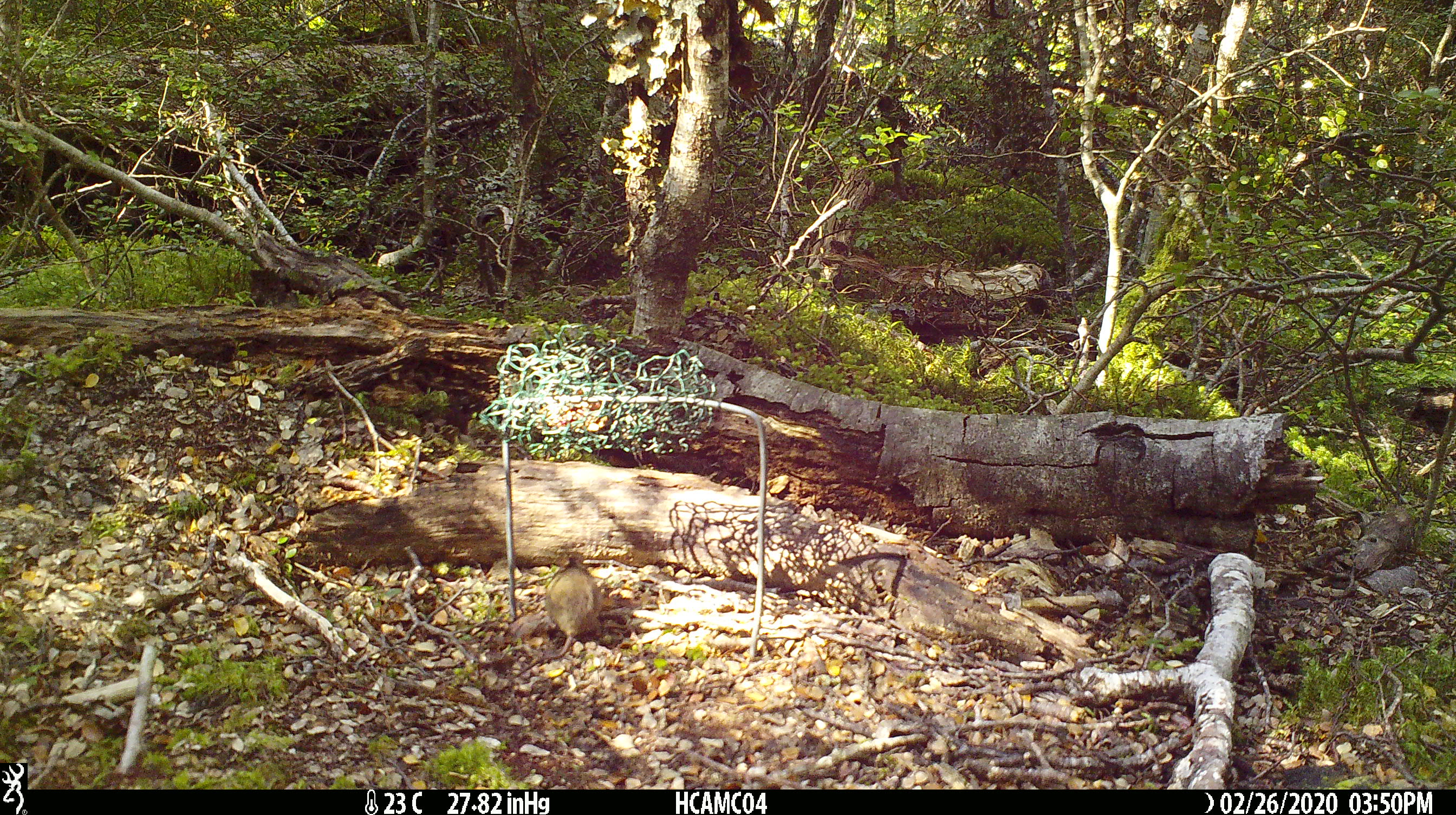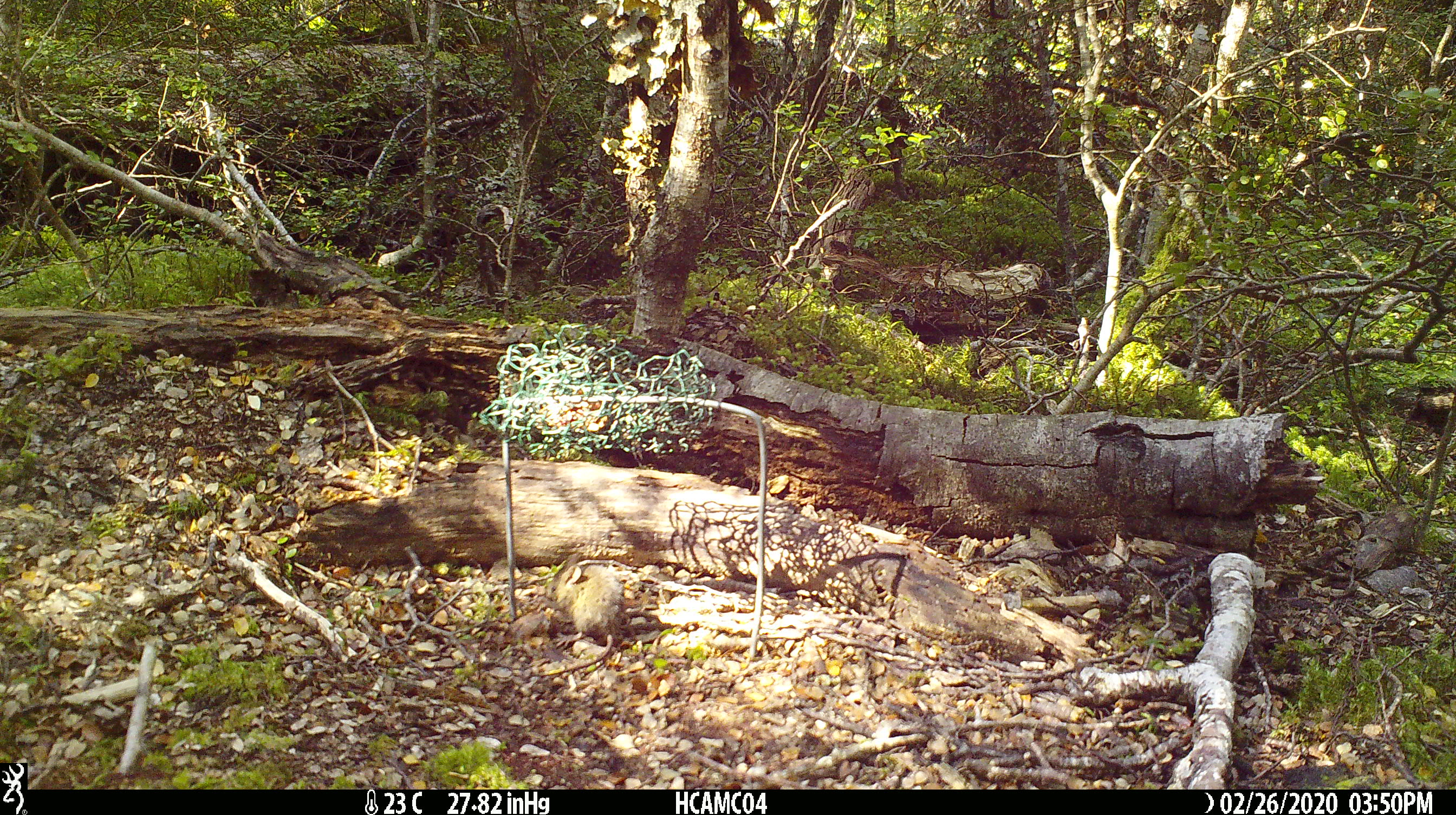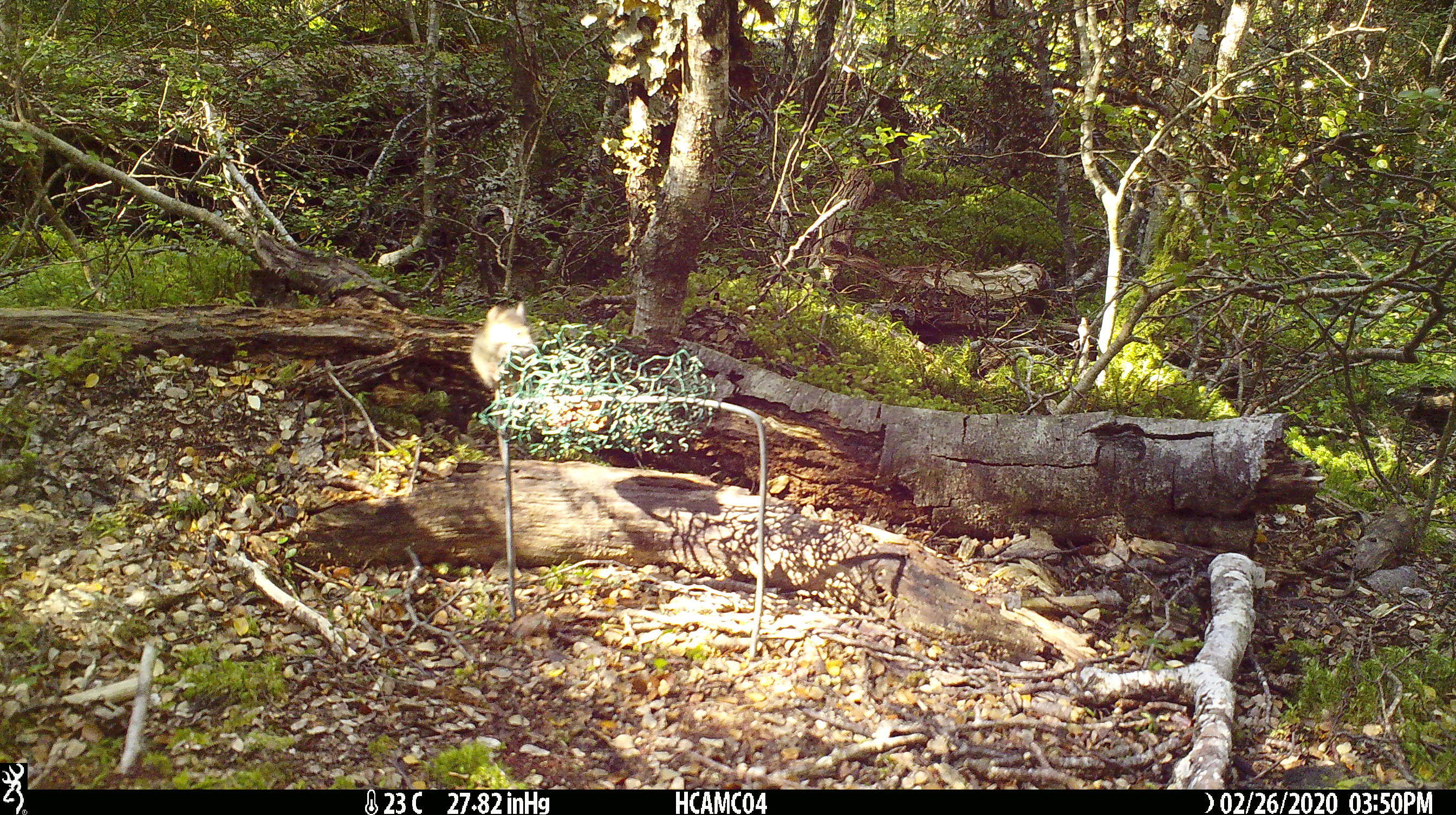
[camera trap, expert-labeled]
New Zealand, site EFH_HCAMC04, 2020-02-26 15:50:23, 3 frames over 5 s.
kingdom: Animalia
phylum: Chordata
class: Mammalia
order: Rodentia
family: Muridae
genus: Mus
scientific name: Mus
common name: mouse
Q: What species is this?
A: Mouse (Mus).